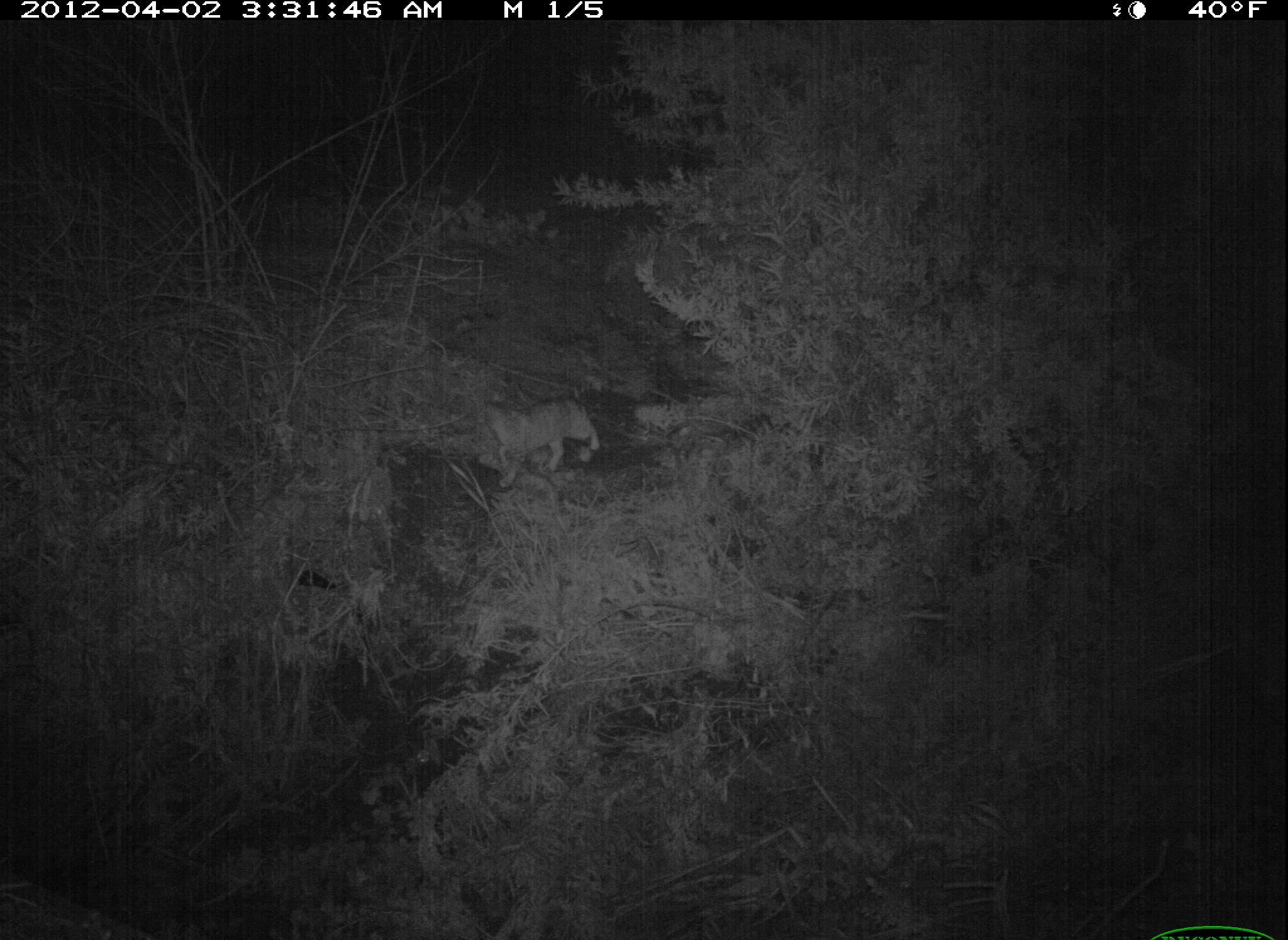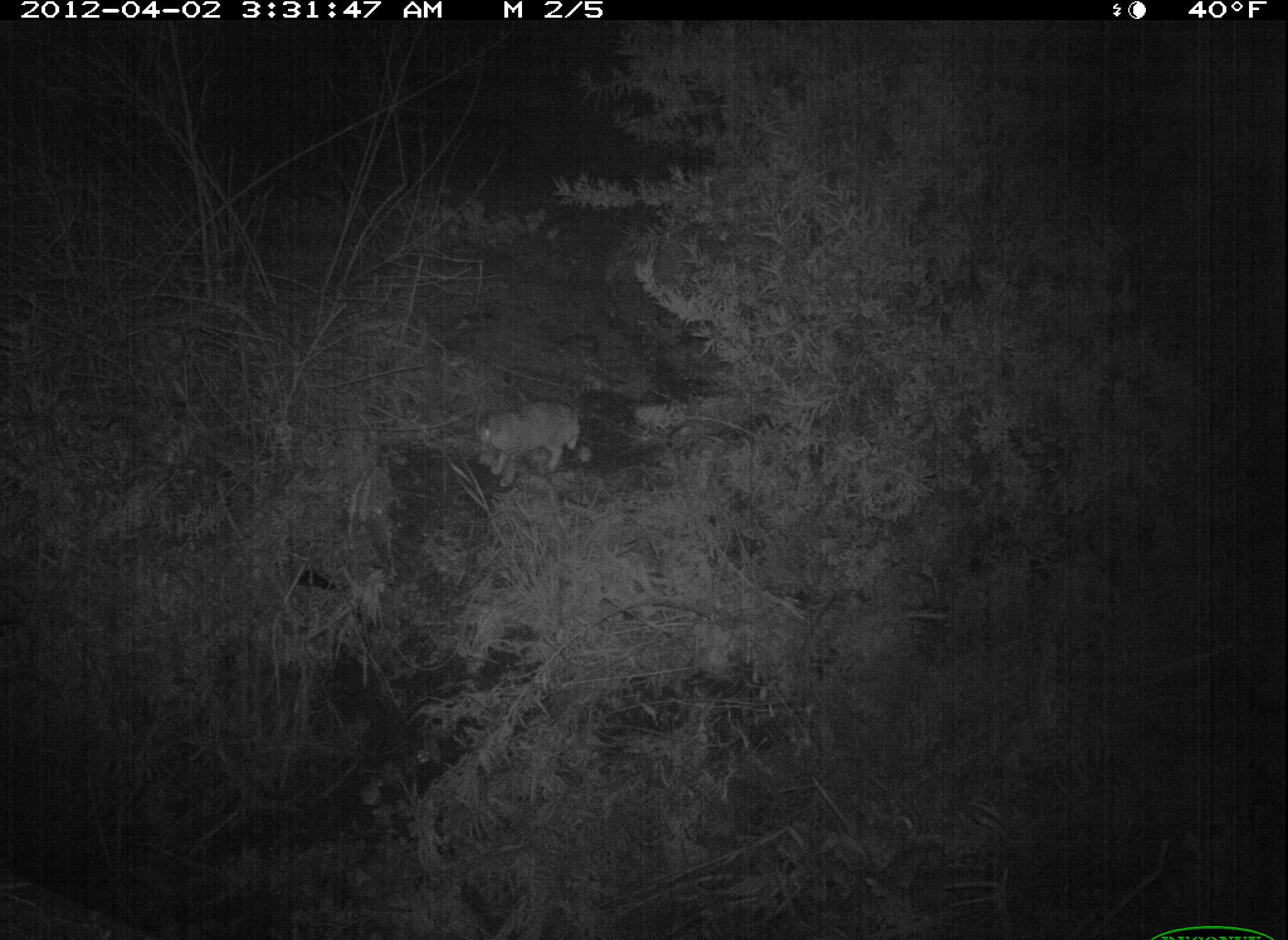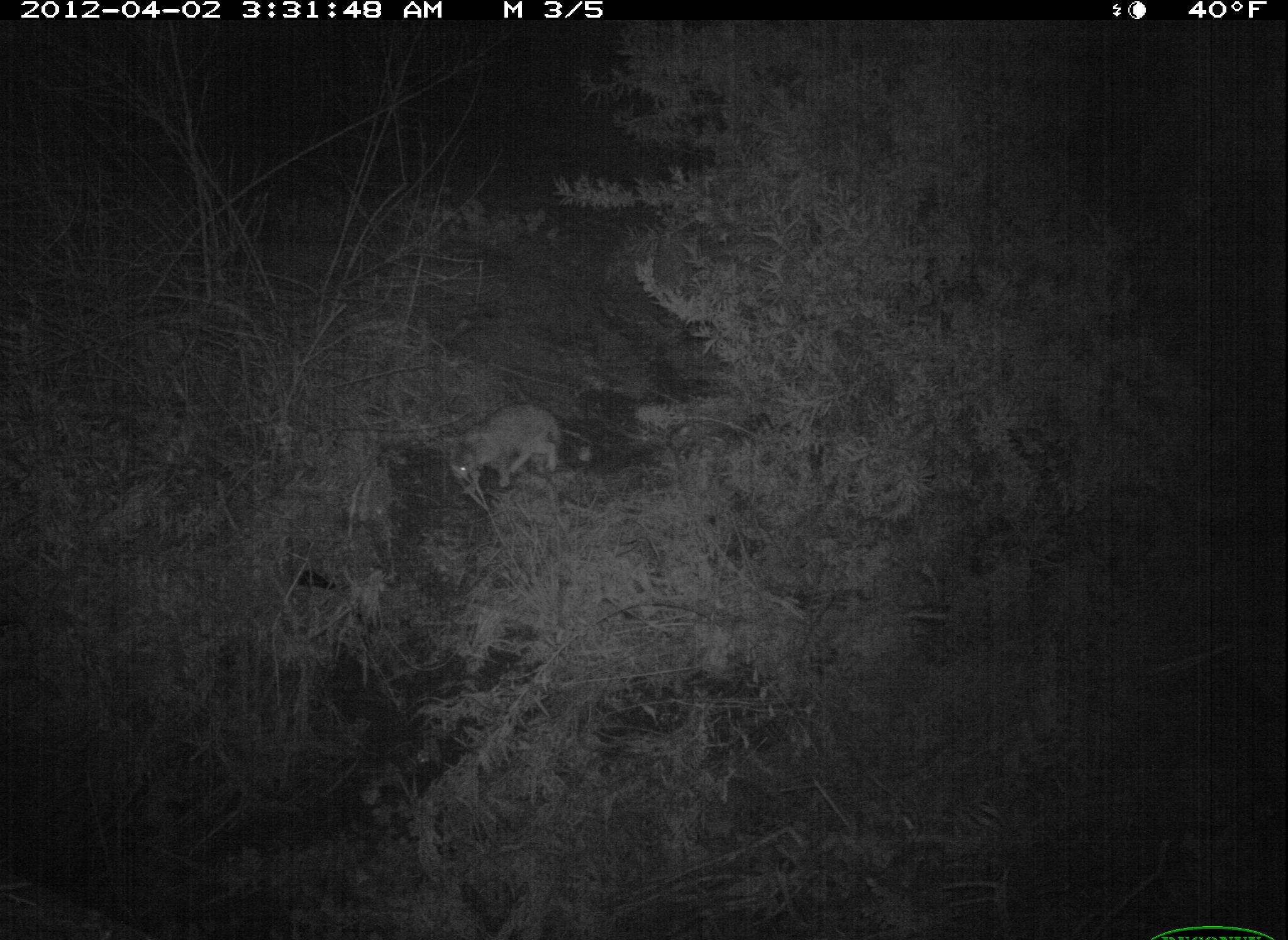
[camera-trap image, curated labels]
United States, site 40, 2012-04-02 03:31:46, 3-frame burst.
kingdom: Animalia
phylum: Chordata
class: Mammalia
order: Carnivora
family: Felidae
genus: Felis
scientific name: Felis catus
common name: cat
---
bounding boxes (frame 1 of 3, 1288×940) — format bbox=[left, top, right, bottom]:
cat: bbox=[474, 381, 607, 491]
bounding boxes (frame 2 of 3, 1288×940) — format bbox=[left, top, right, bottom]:
cat: bbox=[467, 391, 586, 496]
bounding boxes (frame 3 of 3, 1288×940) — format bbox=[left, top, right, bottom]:
cat: bbox=[438, 388, 594, 501]